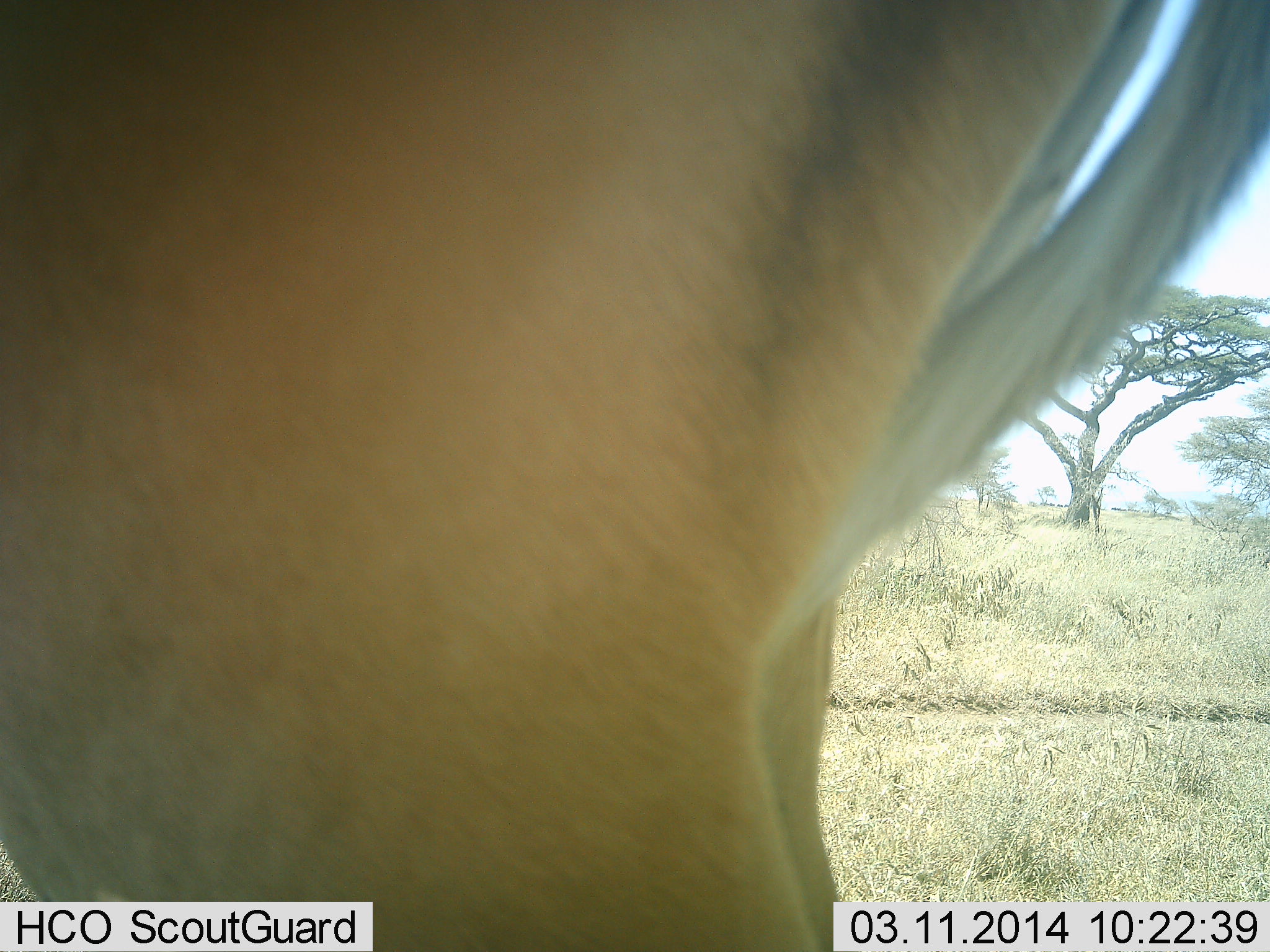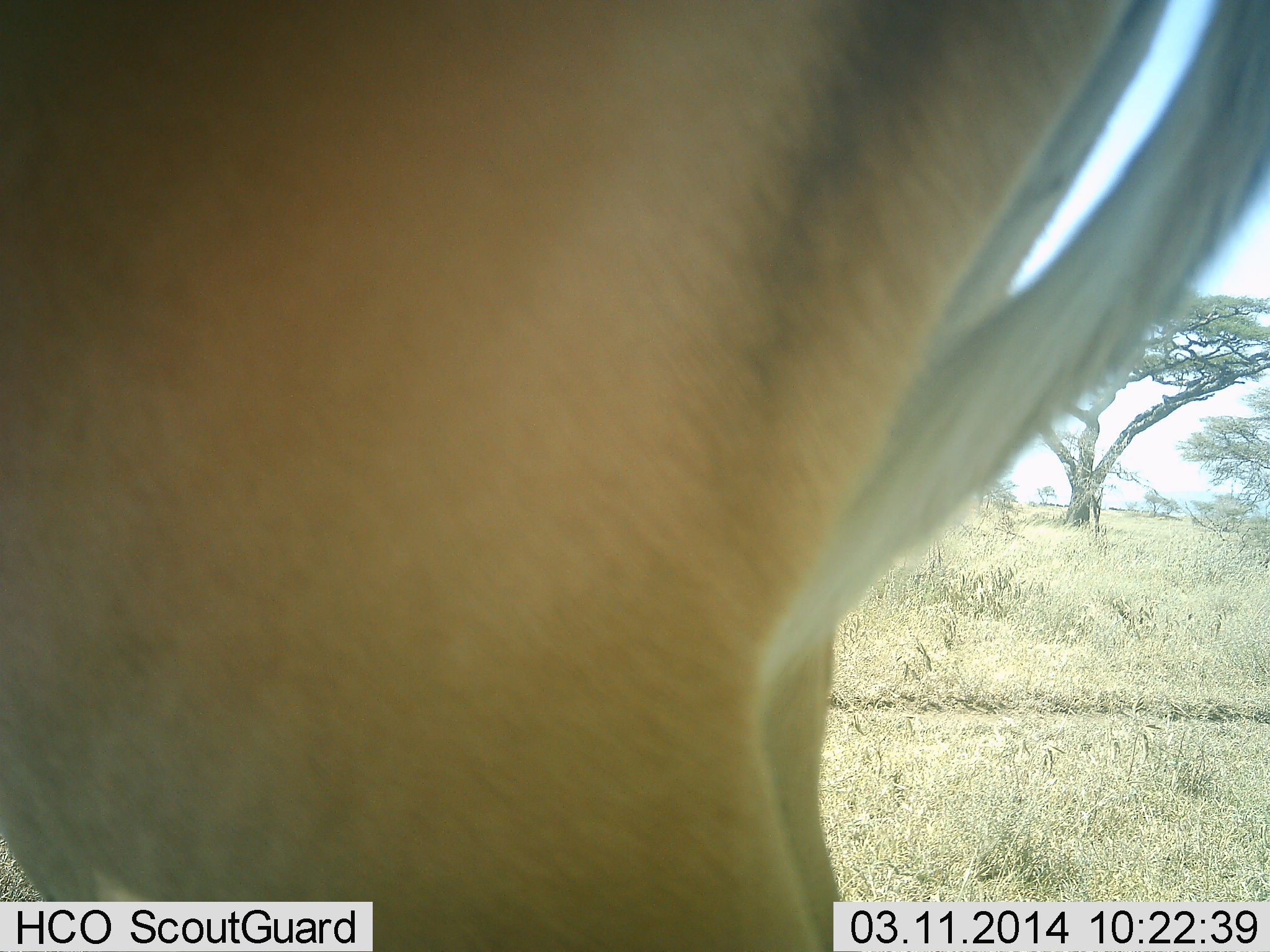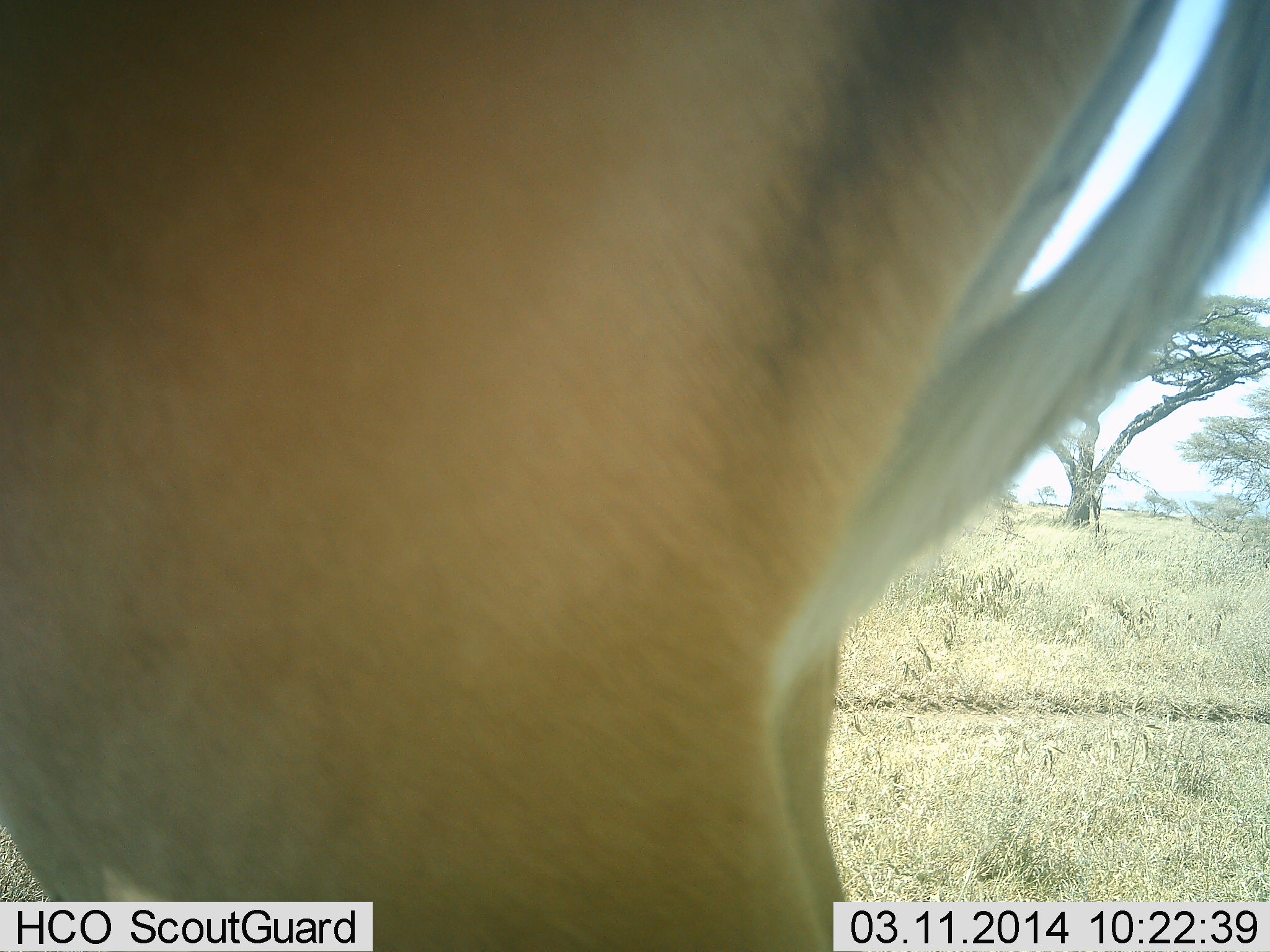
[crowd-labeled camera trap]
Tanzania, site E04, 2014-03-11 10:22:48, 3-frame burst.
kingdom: Animalia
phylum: Chordata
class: Mammalia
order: Artiodactyla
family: Bovidae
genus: Aepyceros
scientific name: Aepyceros melampus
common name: impala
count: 1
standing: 100%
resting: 0%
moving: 0%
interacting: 0%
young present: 0%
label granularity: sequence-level